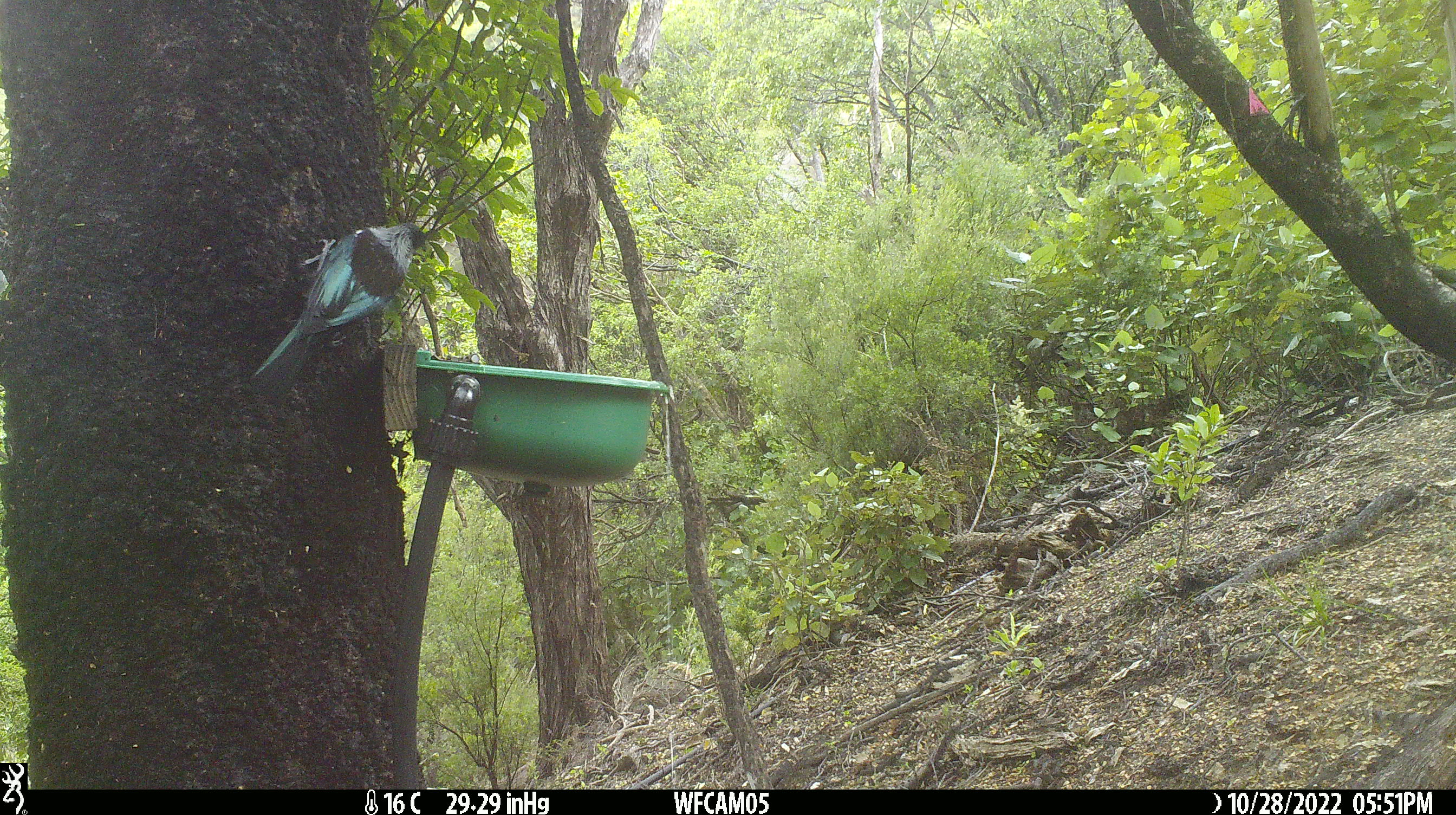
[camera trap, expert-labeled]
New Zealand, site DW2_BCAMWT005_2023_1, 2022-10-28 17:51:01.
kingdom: Animalia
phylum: Chordata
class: Aves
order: Passeriformes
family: Meliphagidae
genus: Prosthemadera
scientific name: Prosthemadera novaeseelandiae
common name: tui